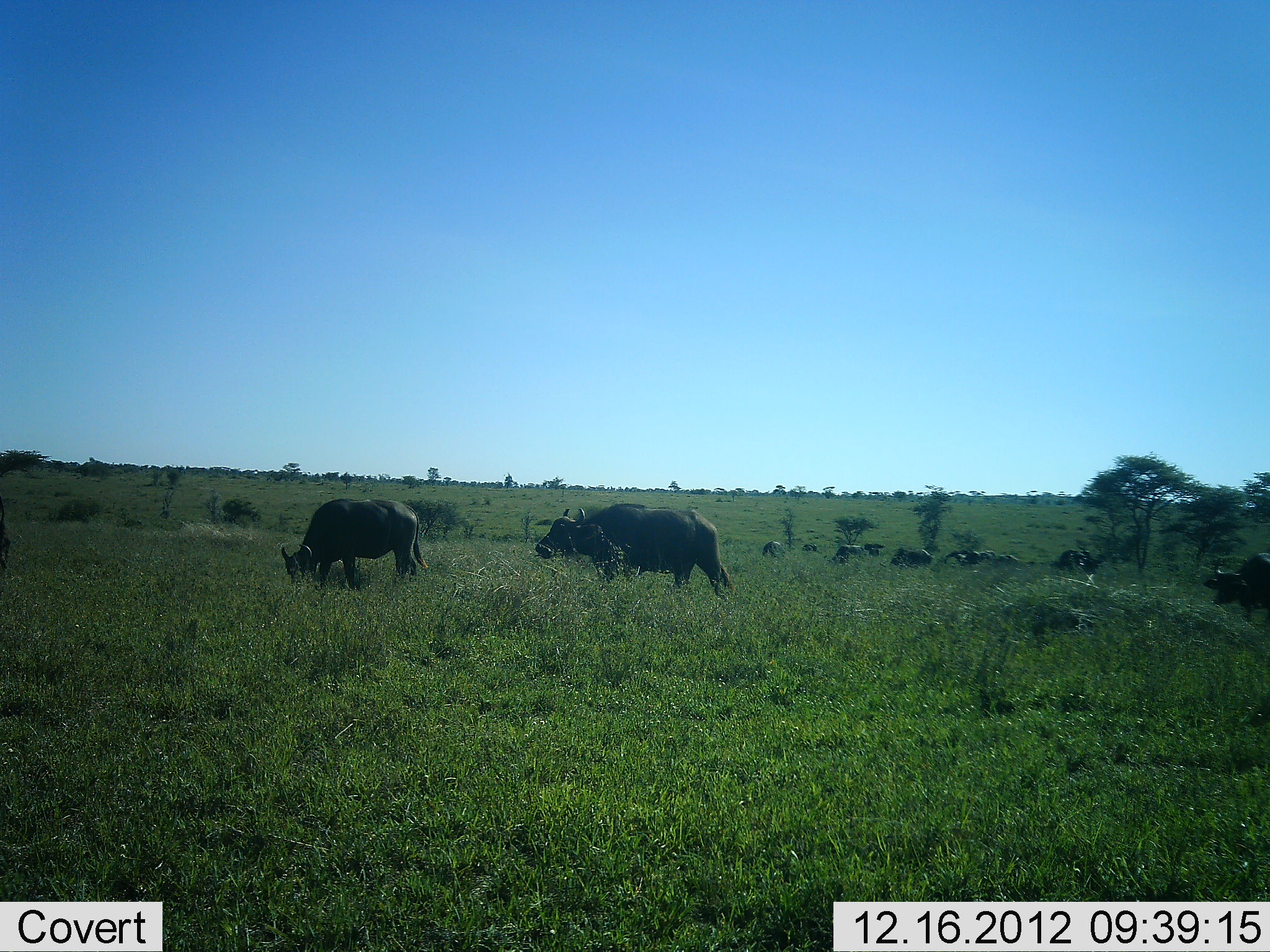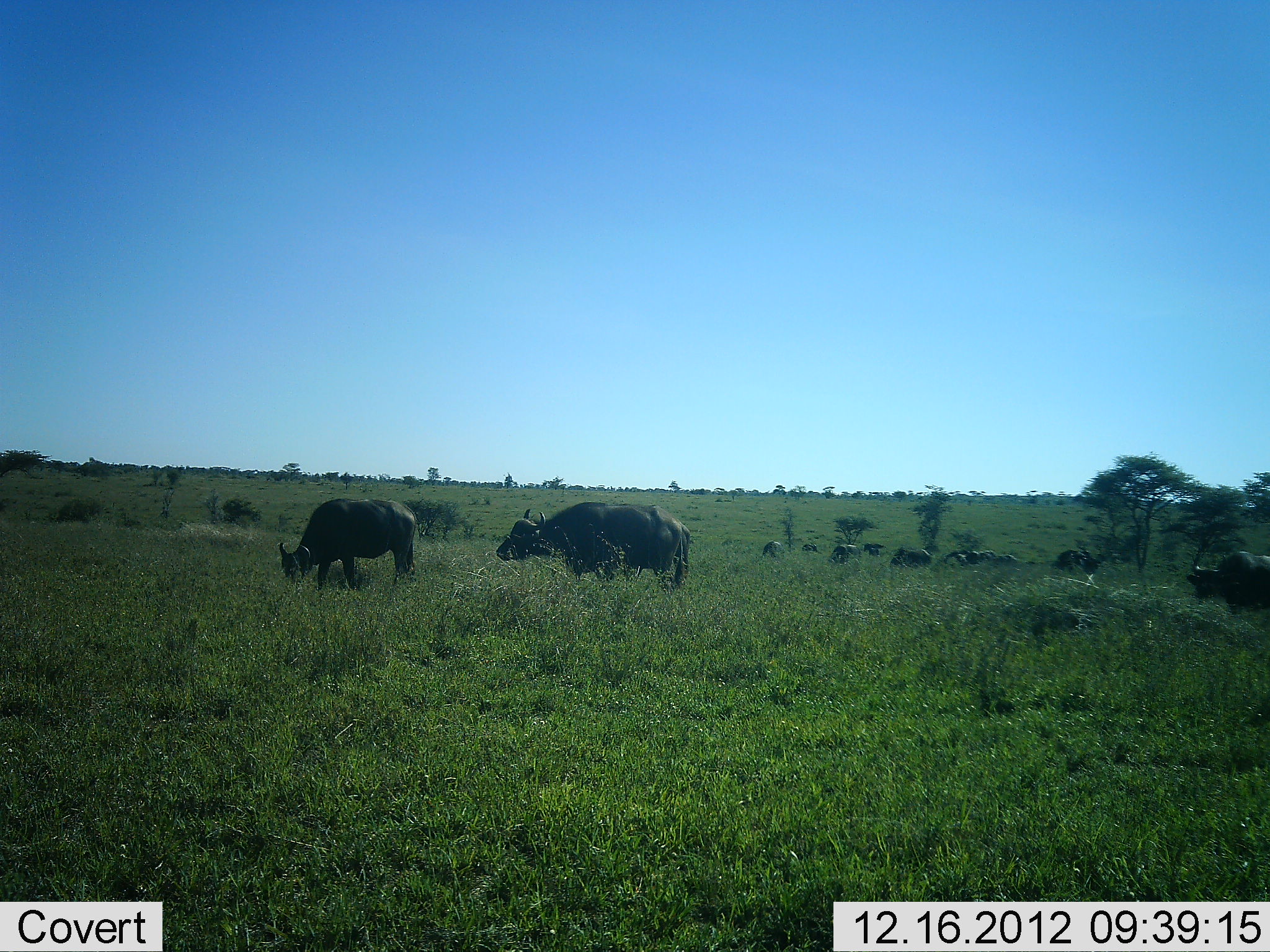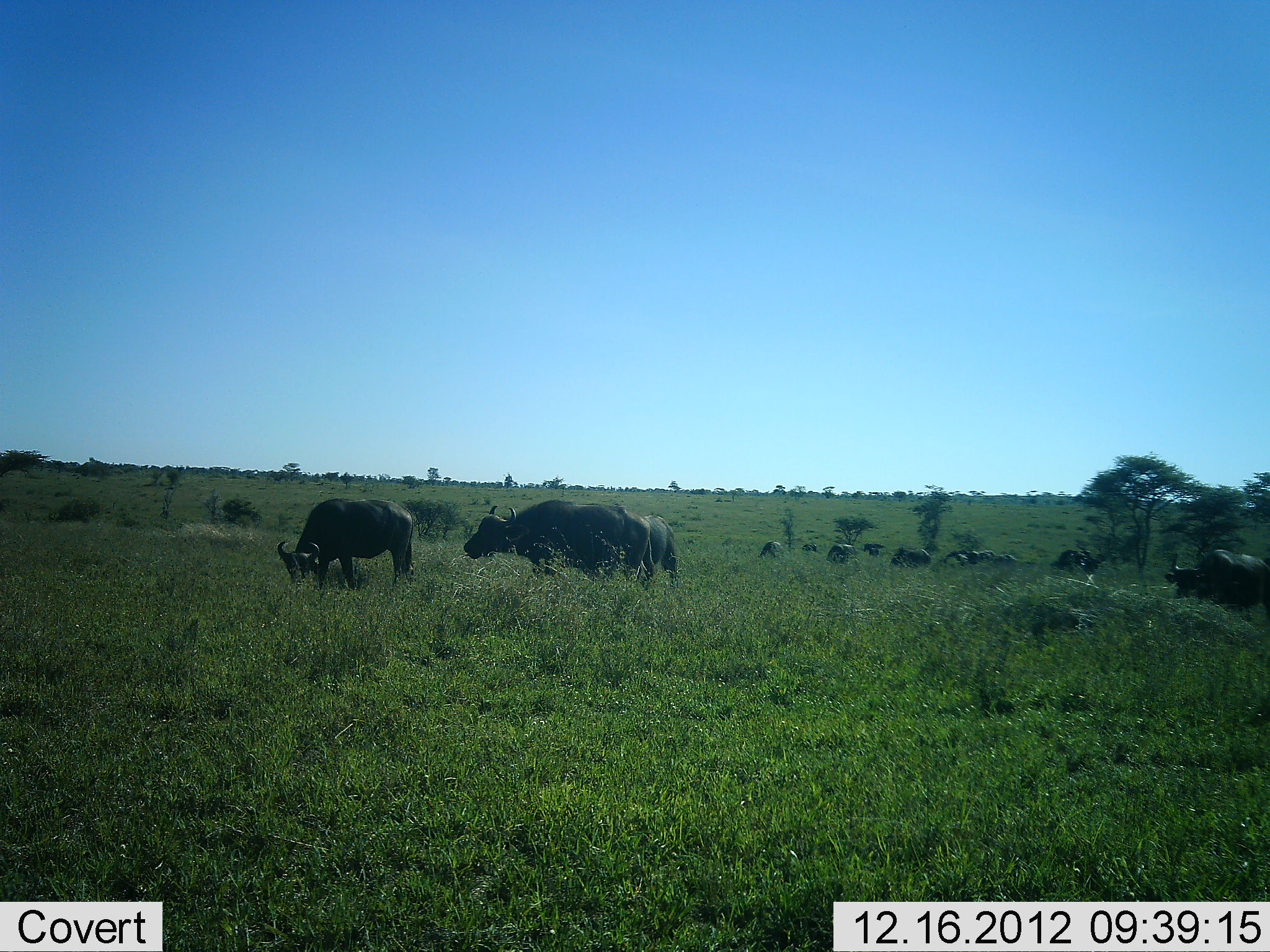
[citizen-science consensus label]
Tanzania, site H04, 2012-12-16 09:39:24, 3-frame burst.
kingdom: Animalia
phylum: Chordata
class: Mammalia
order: Artiodactyla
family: Bovidae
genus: Syncerus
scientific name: Syncerus caffer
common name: cape buffalo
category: buffalo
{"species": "buffalo (cape buffalo) (Syncerus caffer)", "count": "11-50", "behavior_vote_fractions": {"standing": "55%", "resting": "5%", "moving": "60%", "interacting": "5%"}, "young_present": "0%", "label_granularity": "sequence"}